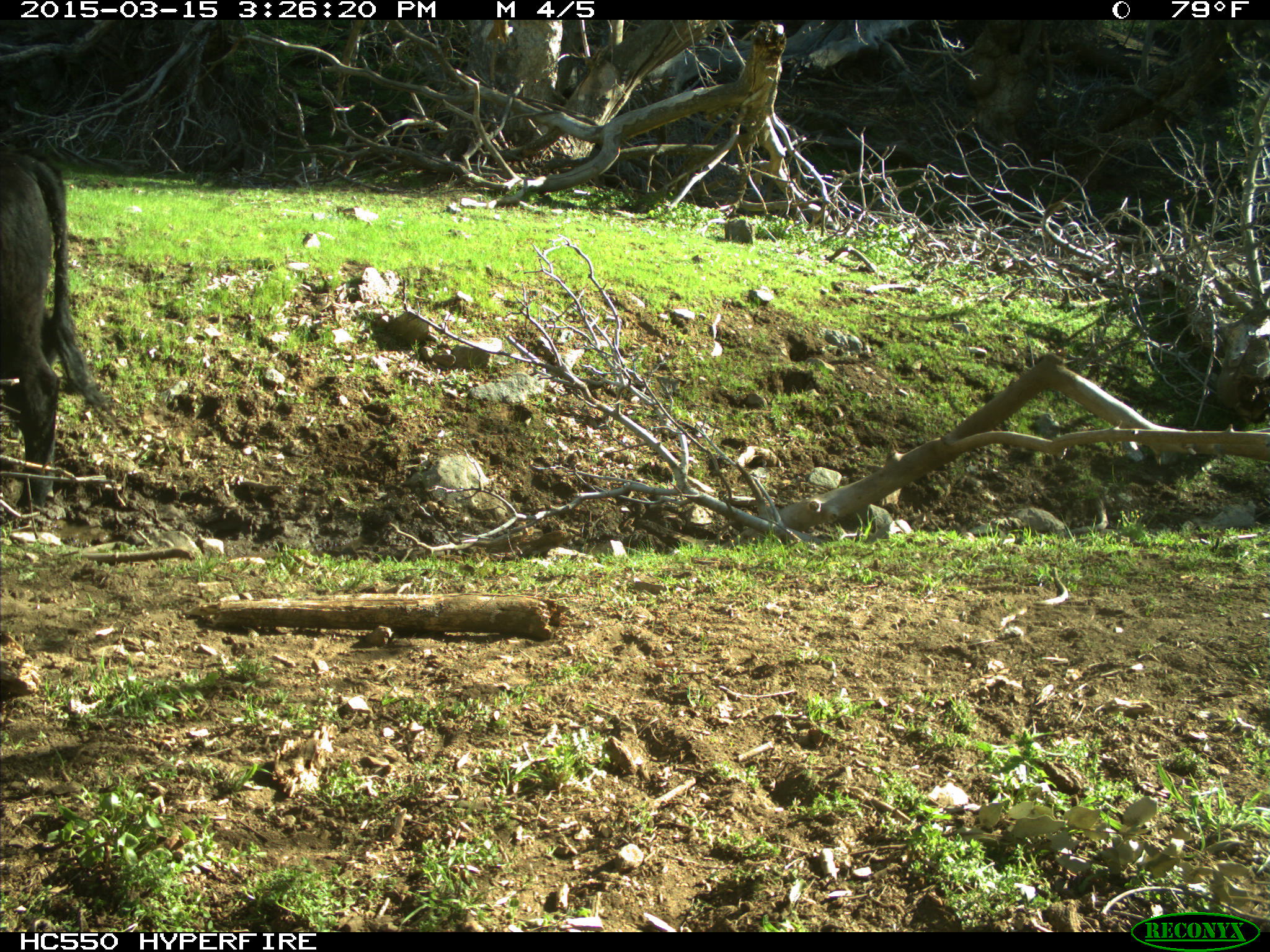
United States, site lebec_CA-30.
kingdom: Animalia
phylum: Chordata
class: Mammalia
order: Artiodactyla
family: Bovidae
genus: Bos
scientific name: Bos taurus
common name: domestic cow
Bos taurus (domestic cow).